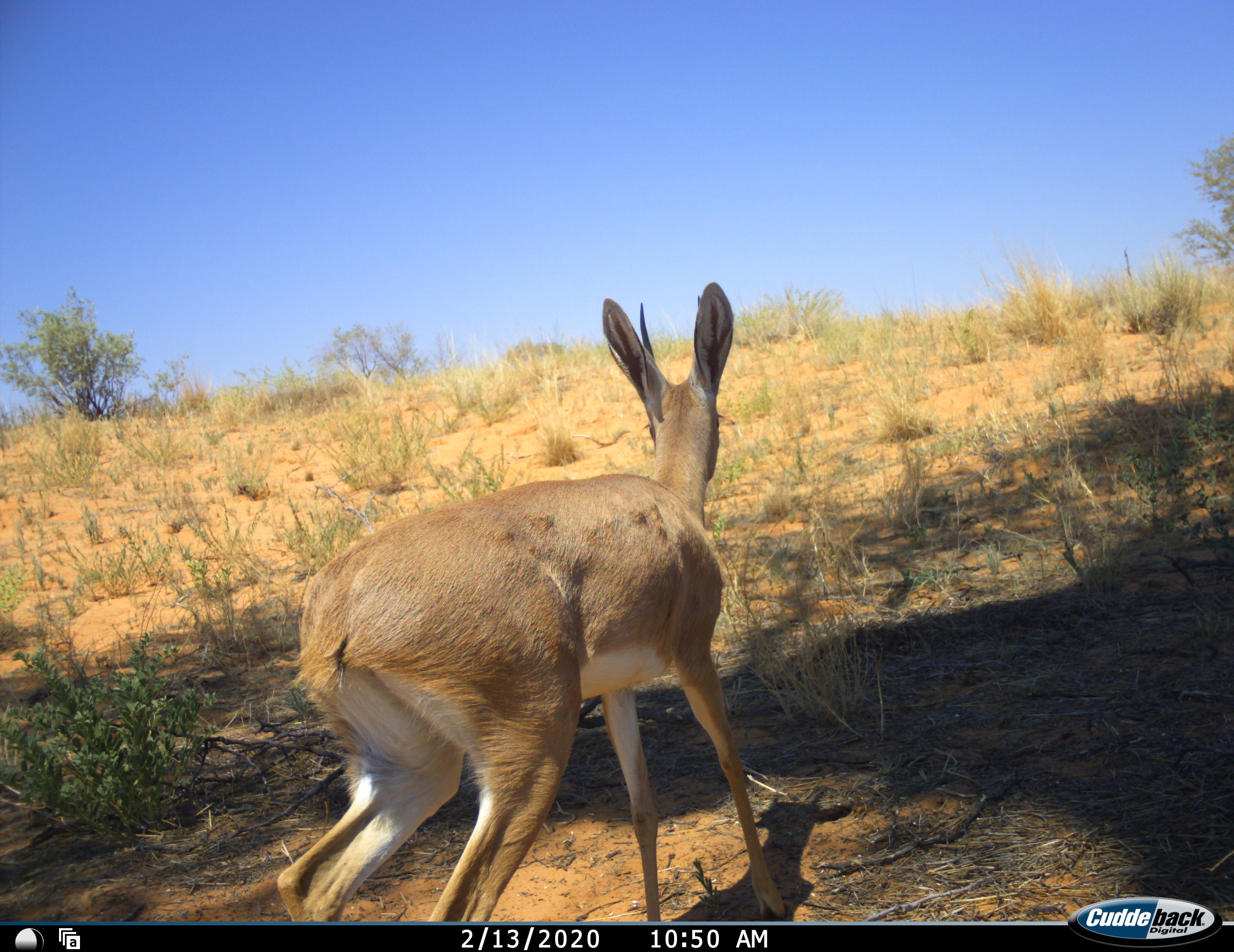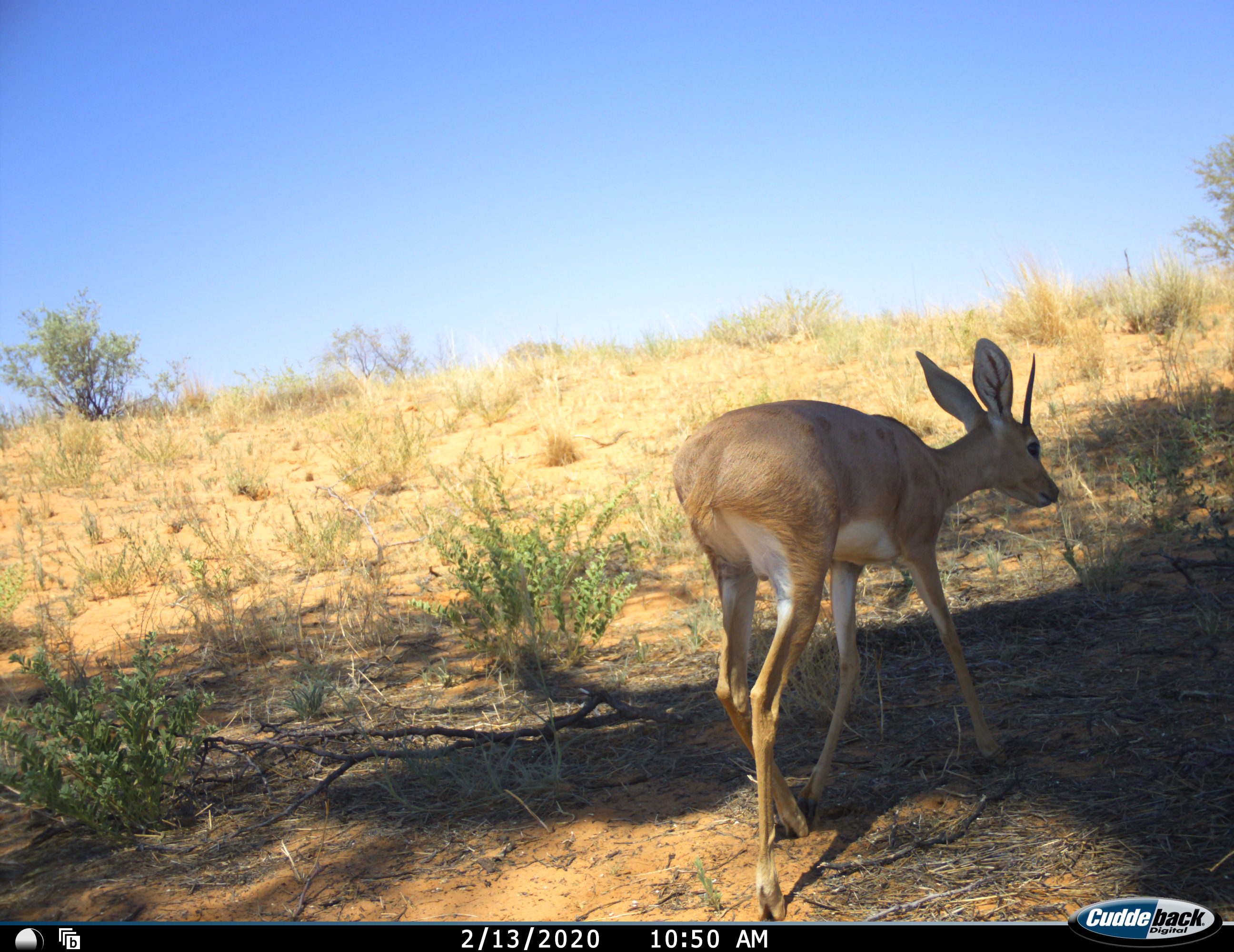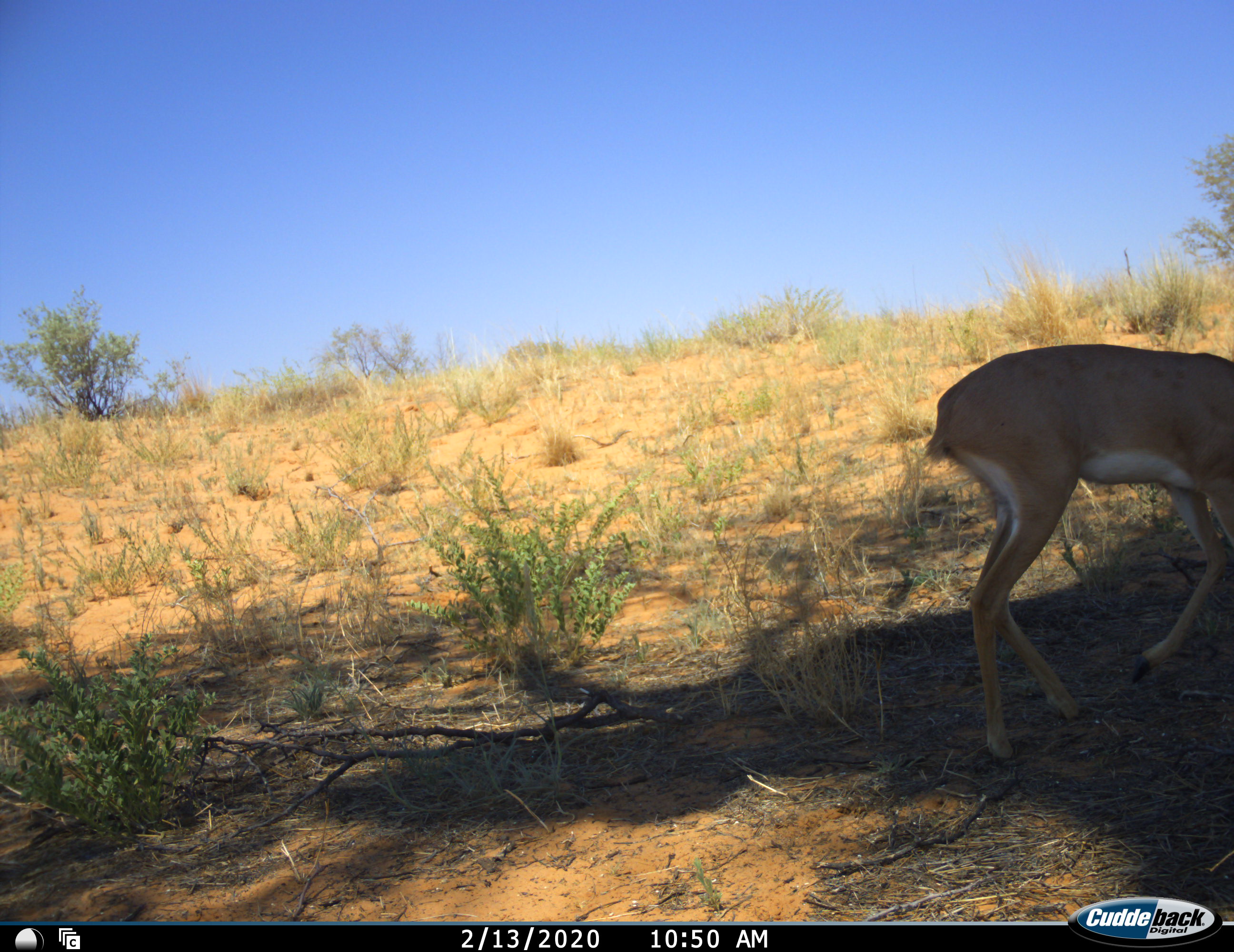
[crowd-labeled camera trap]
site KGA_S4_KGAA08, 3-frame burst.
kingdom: Animalia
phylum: Chordata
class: Mammalia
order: Artiodactyla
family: Bovidae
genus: Raphicerus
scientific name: Raphicerus campestris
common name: steenbok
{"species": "steenbok (Raphicerus campestris)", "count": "1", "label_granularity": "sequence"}